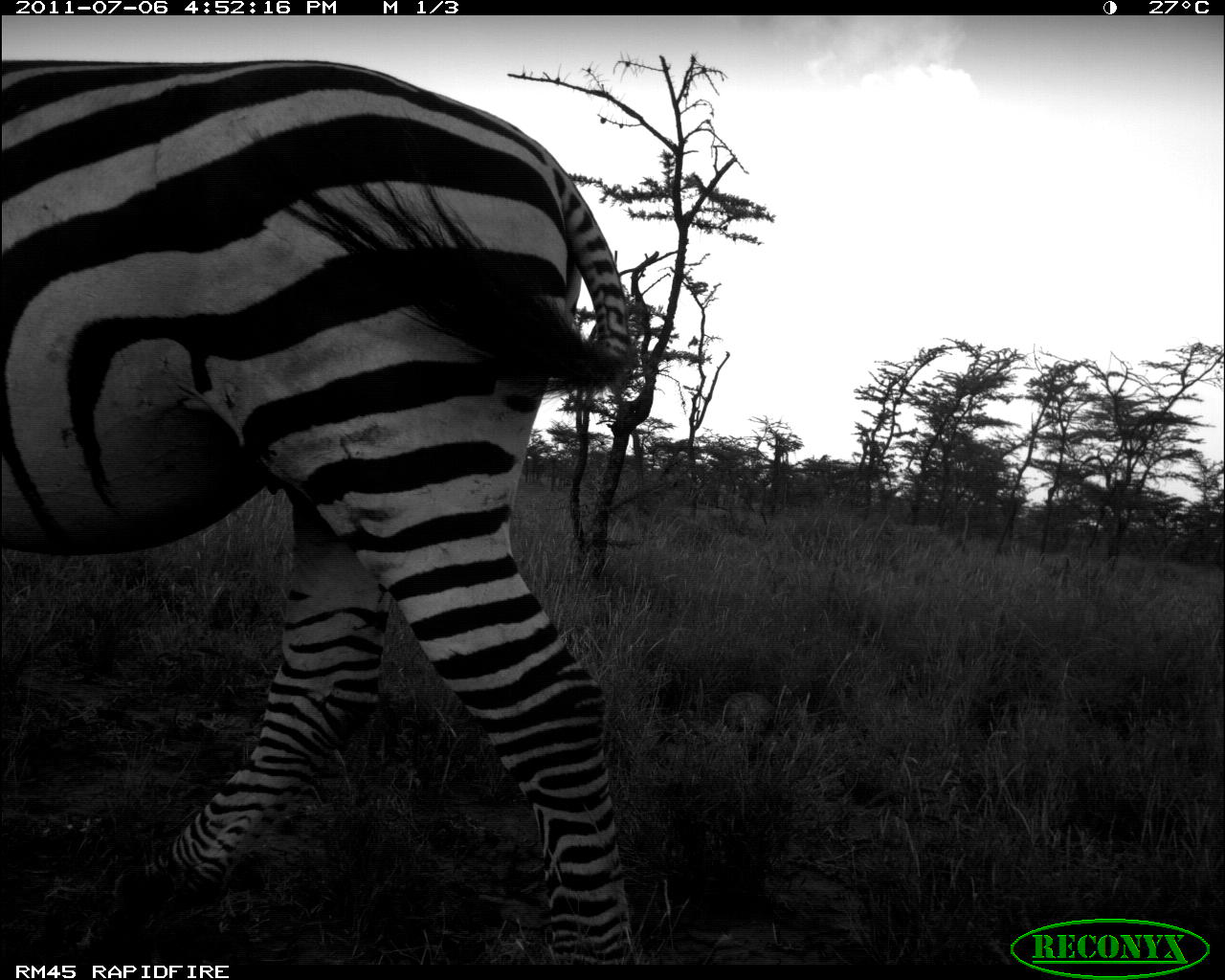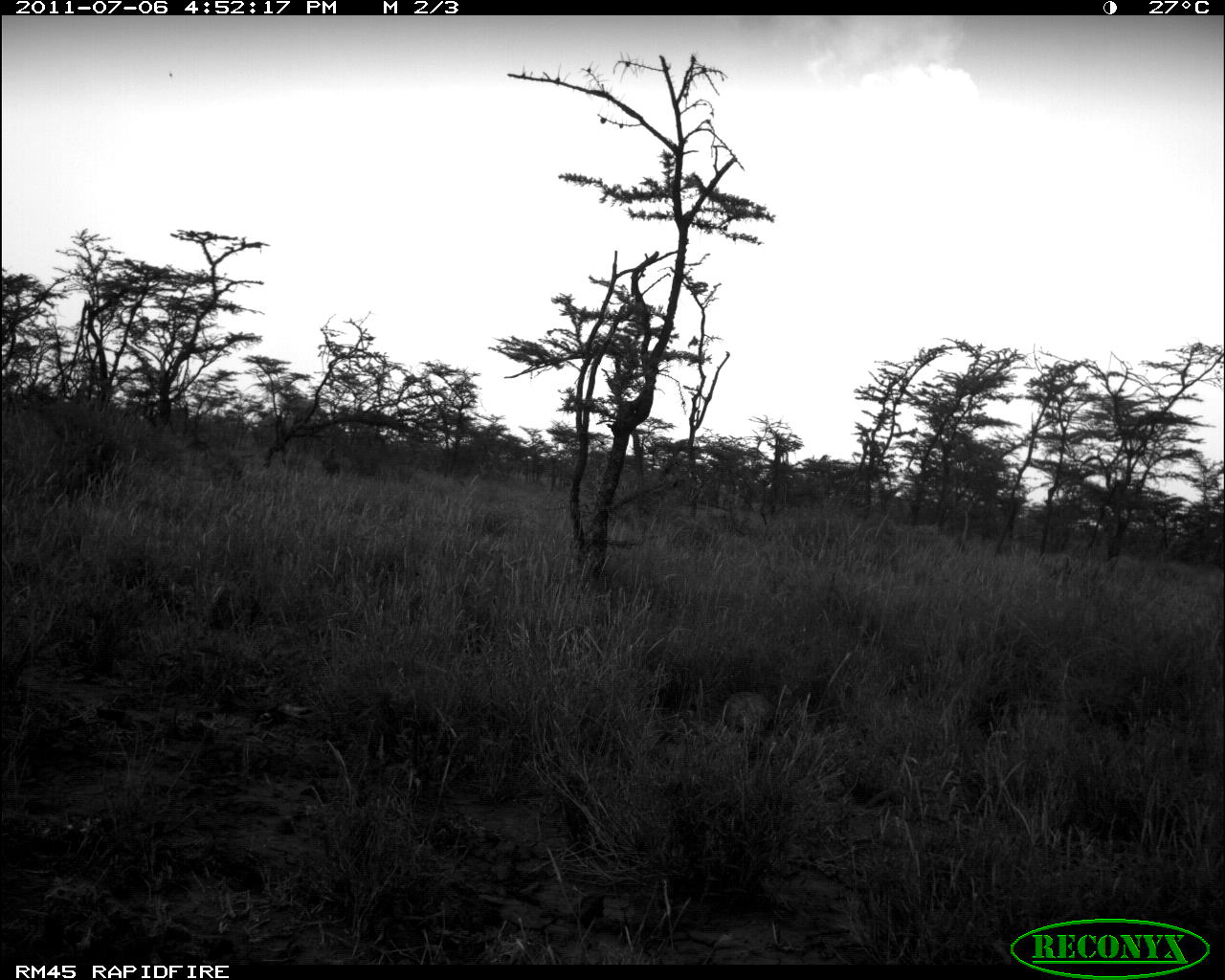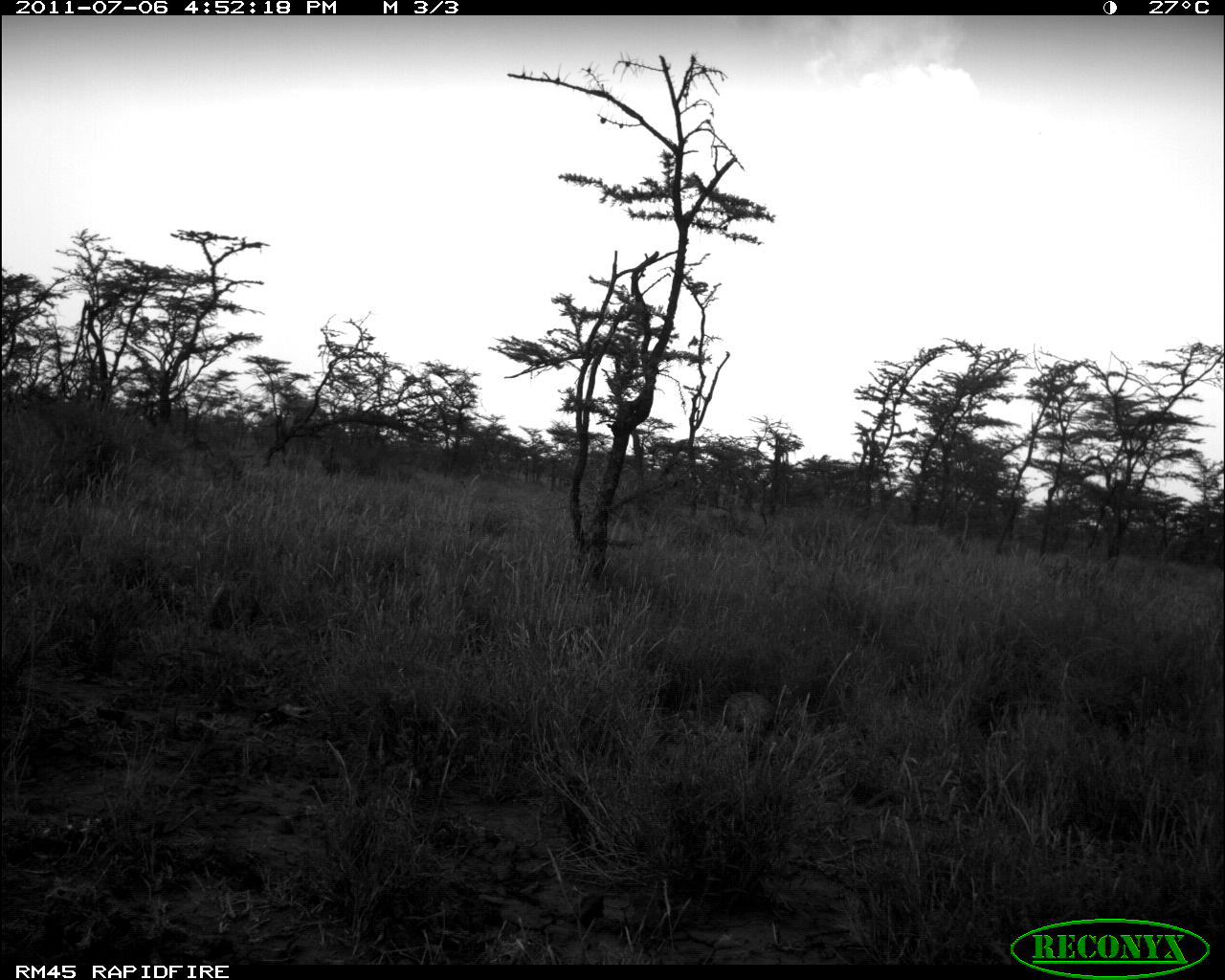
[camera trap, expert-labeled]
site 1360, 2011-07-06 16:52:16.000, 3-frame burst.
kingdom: Animalia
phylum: Chordata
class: Mammalia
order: Perissodactyla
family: Equidae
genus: Equus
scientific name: Equus quagga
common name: plains zebra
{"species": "Equus quagga (plains zebra)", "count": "1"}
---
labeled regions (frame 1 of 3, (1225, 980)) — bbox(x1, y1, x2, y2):
equus quagga: bbox(0, 53, 636, 960)